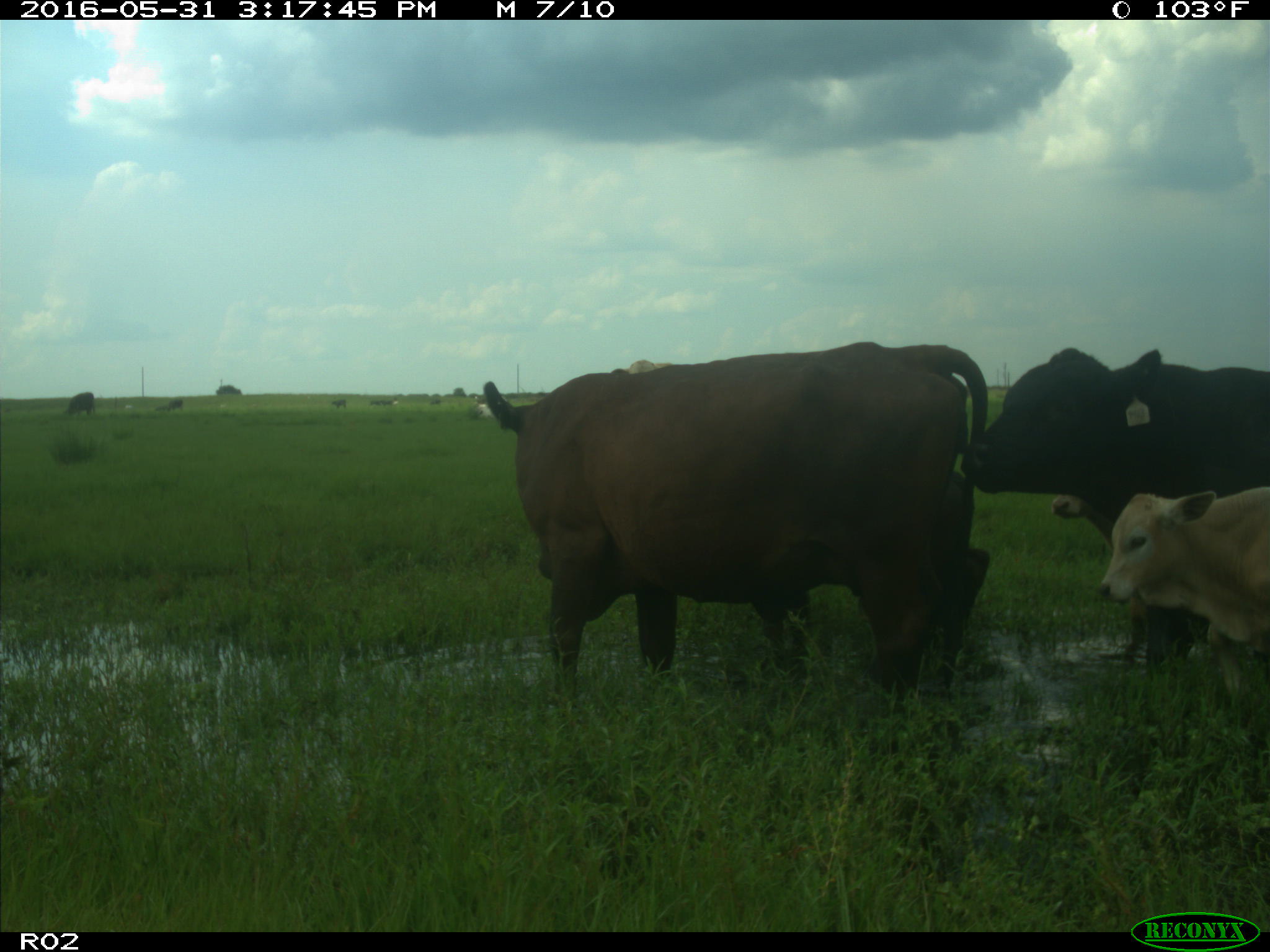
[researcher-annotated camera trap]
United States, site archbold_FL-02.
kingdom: Animalia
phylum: Chordata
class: Mammalia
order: Artiodactyla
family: Bovidae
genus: Bos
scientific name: Bos taurus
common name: domestic cow